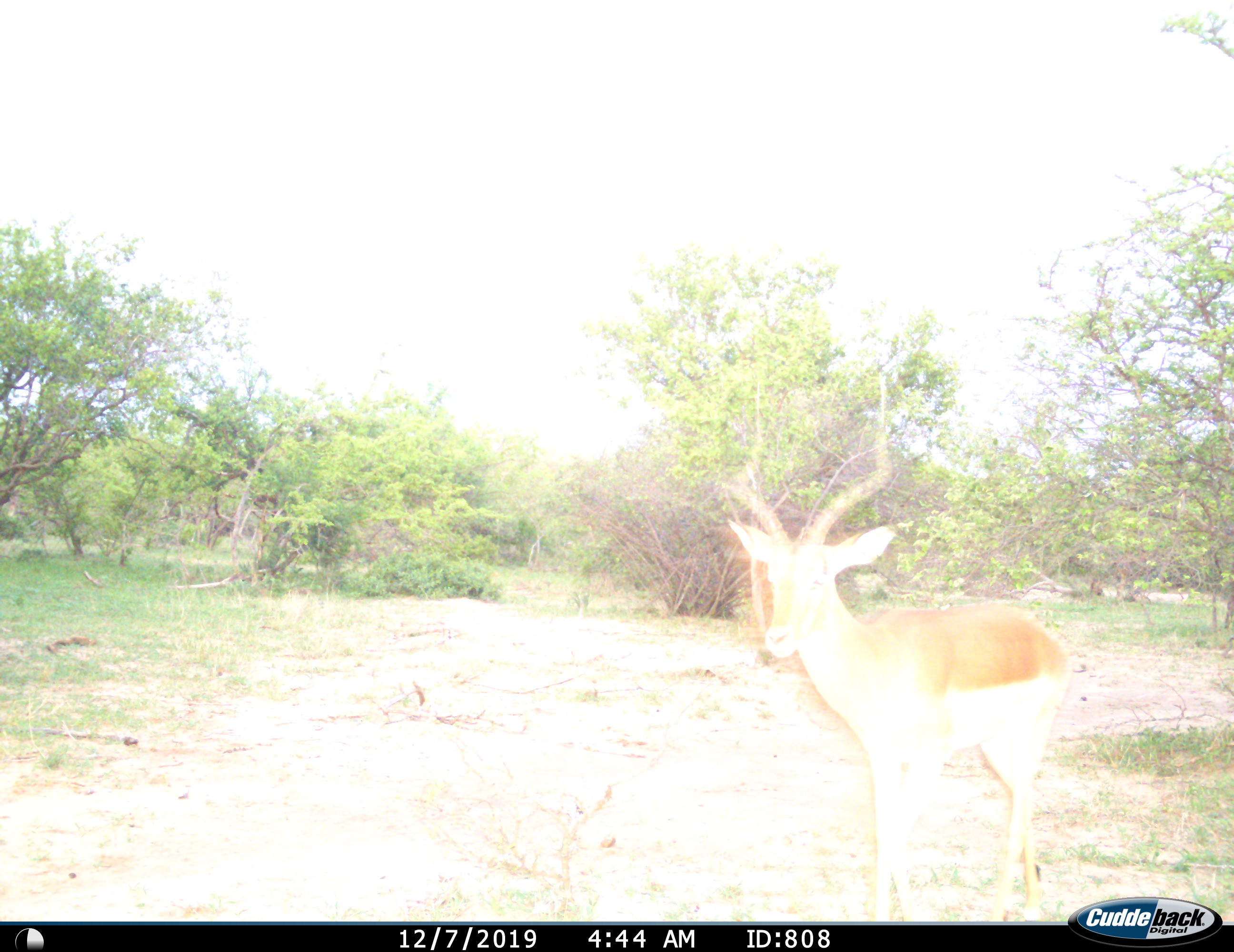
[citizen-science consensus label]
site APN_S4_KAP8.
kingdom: Animalia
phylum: Chordata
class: Mammalia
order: Artiodactyla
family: Bovidae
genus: Aepyceros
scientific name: Aepyceros melampus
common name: impala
Impala (Aepyceros melampus), count 1. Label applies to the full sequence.